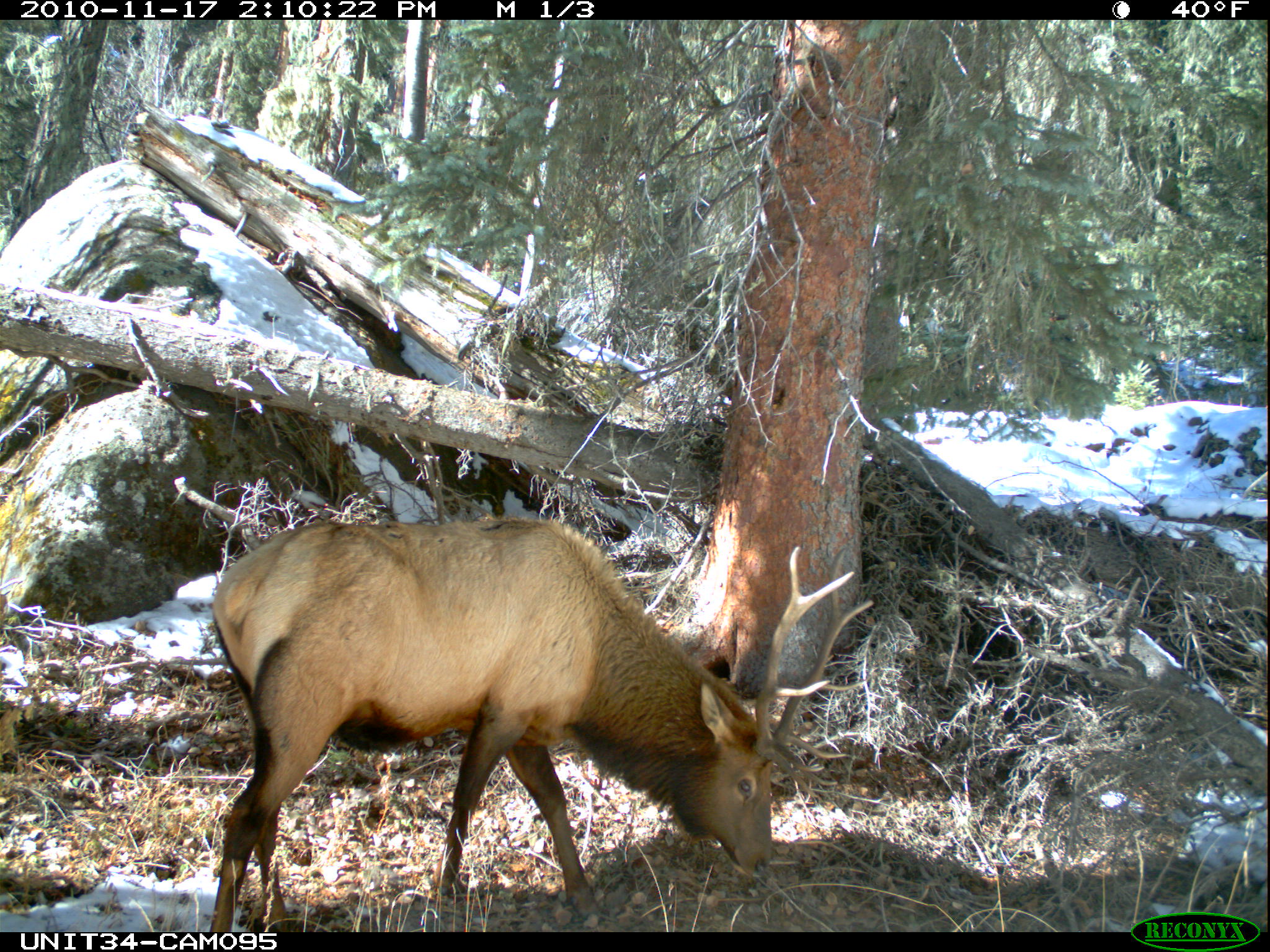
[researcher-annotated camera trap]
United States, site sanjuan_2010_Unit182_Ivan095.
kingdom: Animalia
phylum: Chordata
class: Mammalia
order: Artiodactyla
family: Cervidae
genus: Cervus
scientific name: Cervus elaphus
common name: red deer